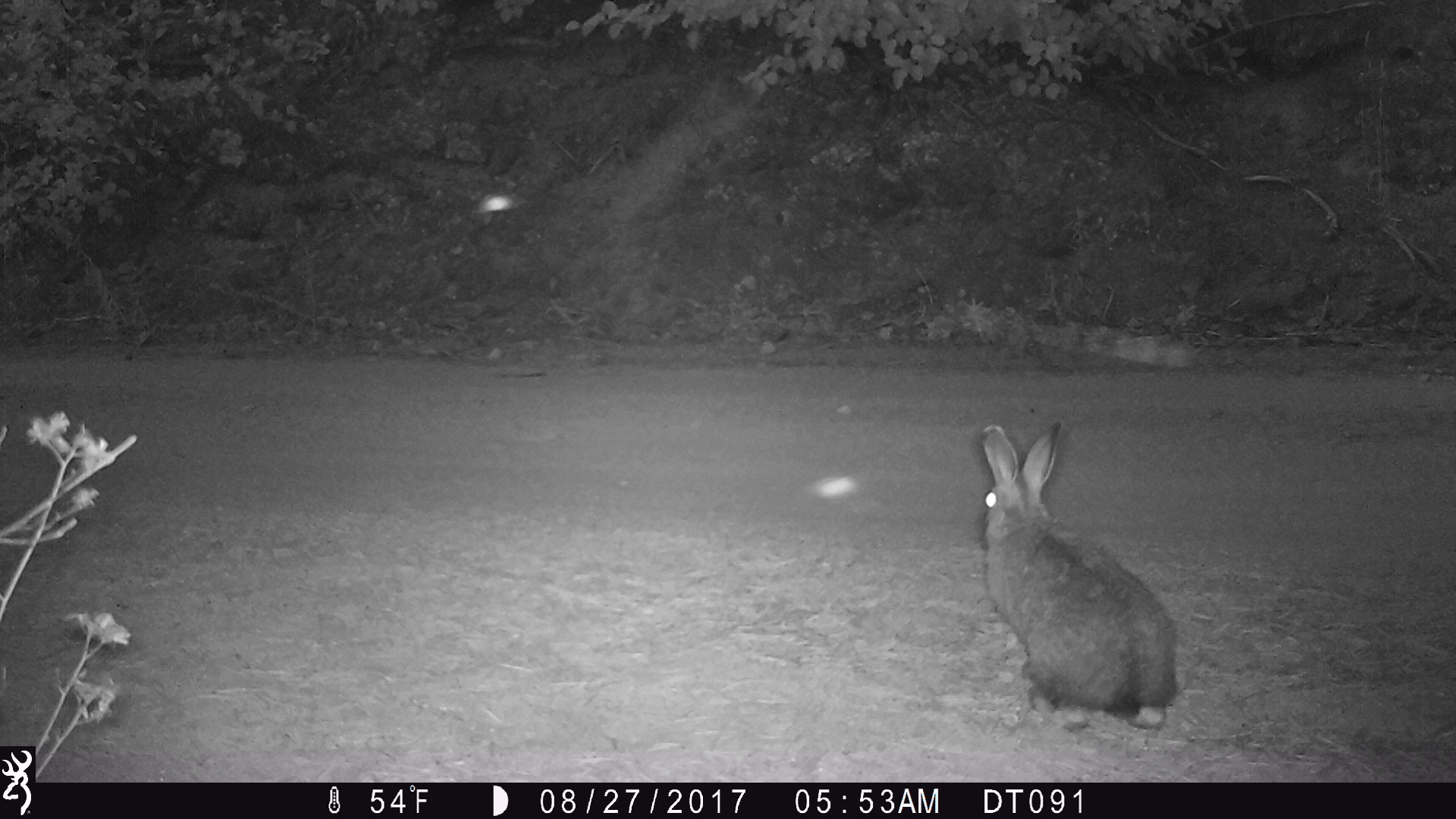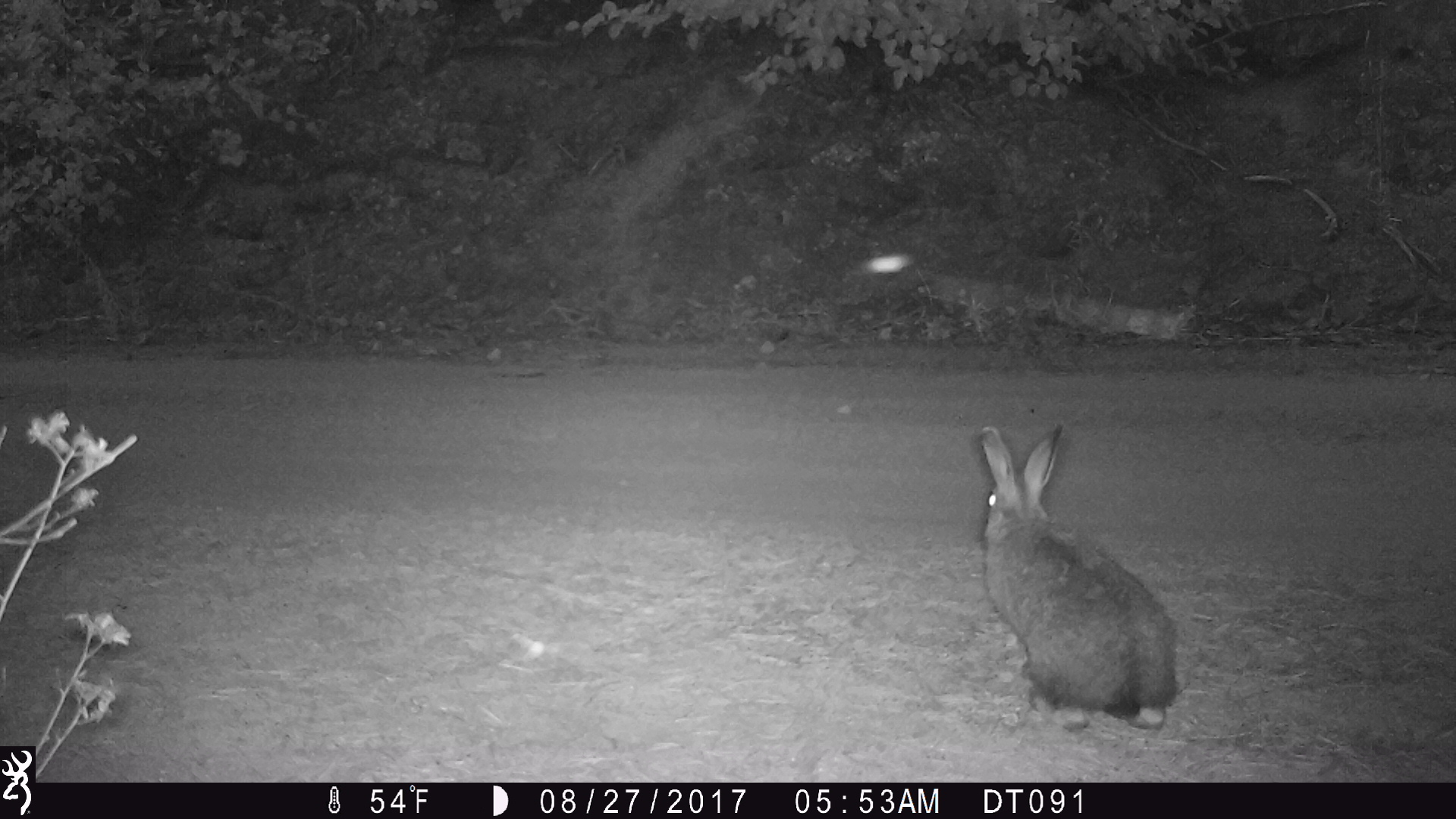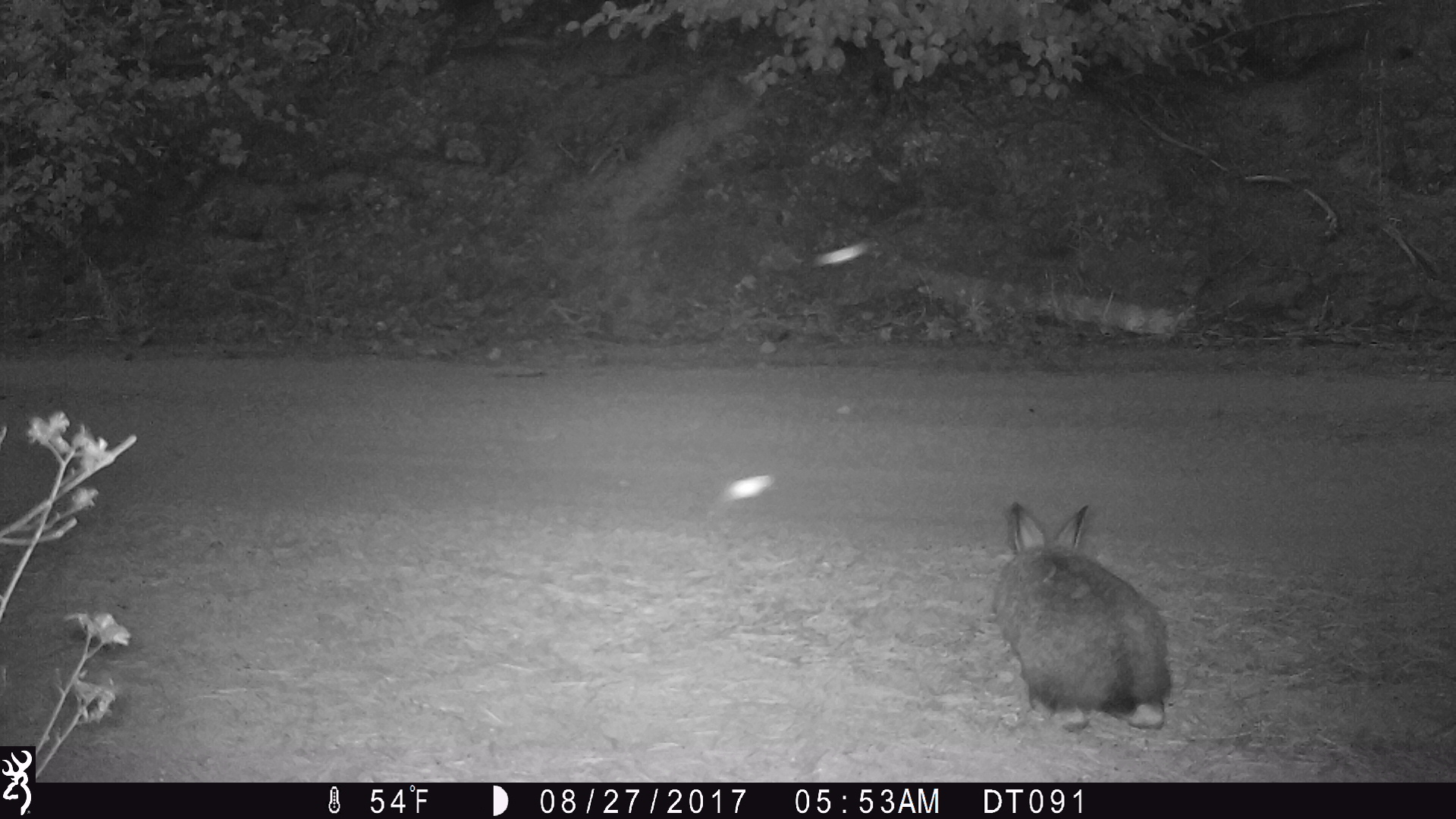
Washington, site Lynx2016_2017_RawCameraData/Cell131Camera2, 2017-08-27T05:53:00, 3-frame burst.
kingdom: Animalia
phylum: Chordata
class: Mammalia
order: Lagomorpha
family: Leporidae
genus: Lepus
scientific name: Lepus americanus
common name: snowshoe hare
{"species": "Lepus americanus (snowshoe hare)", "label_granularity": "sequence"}